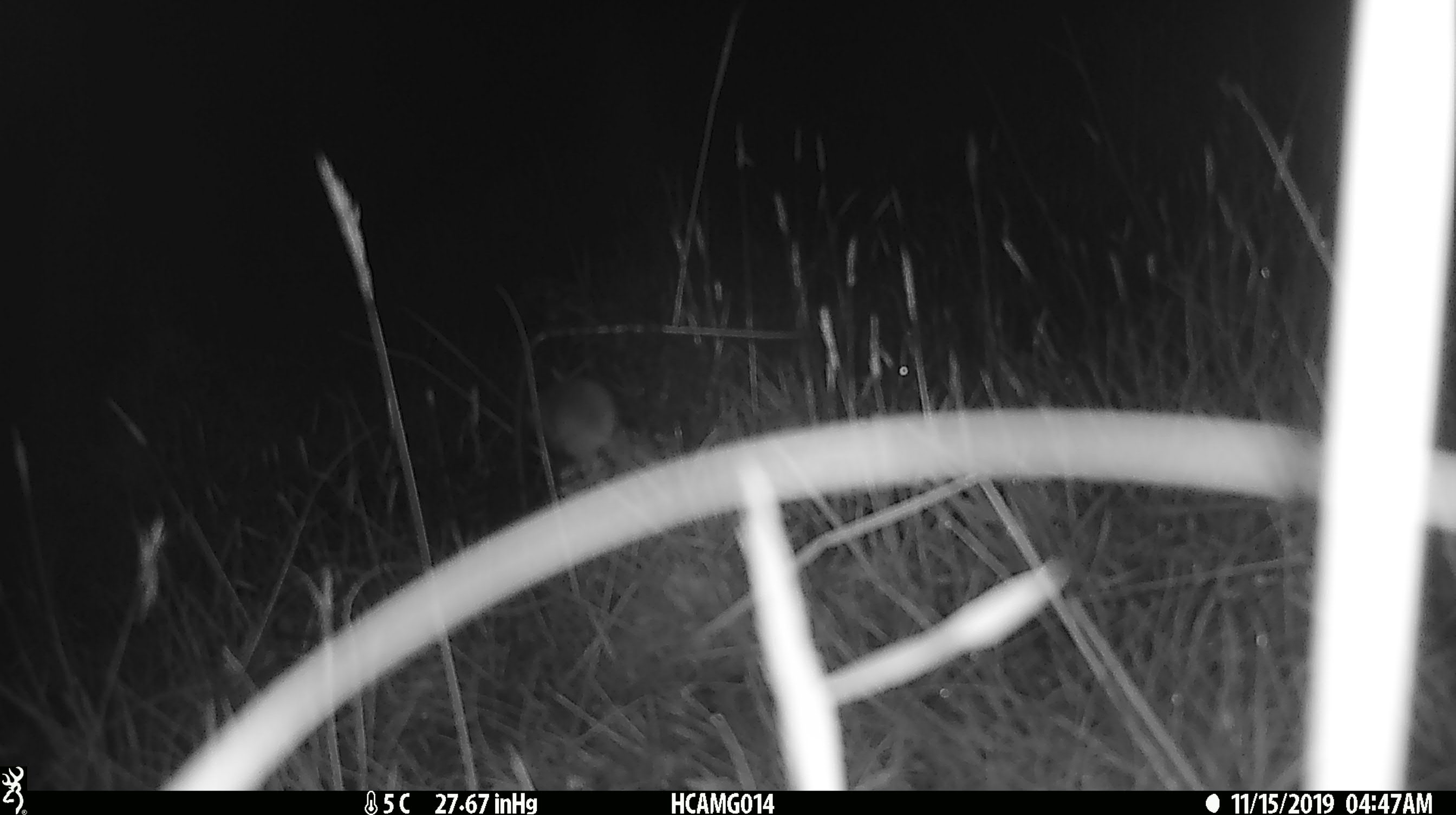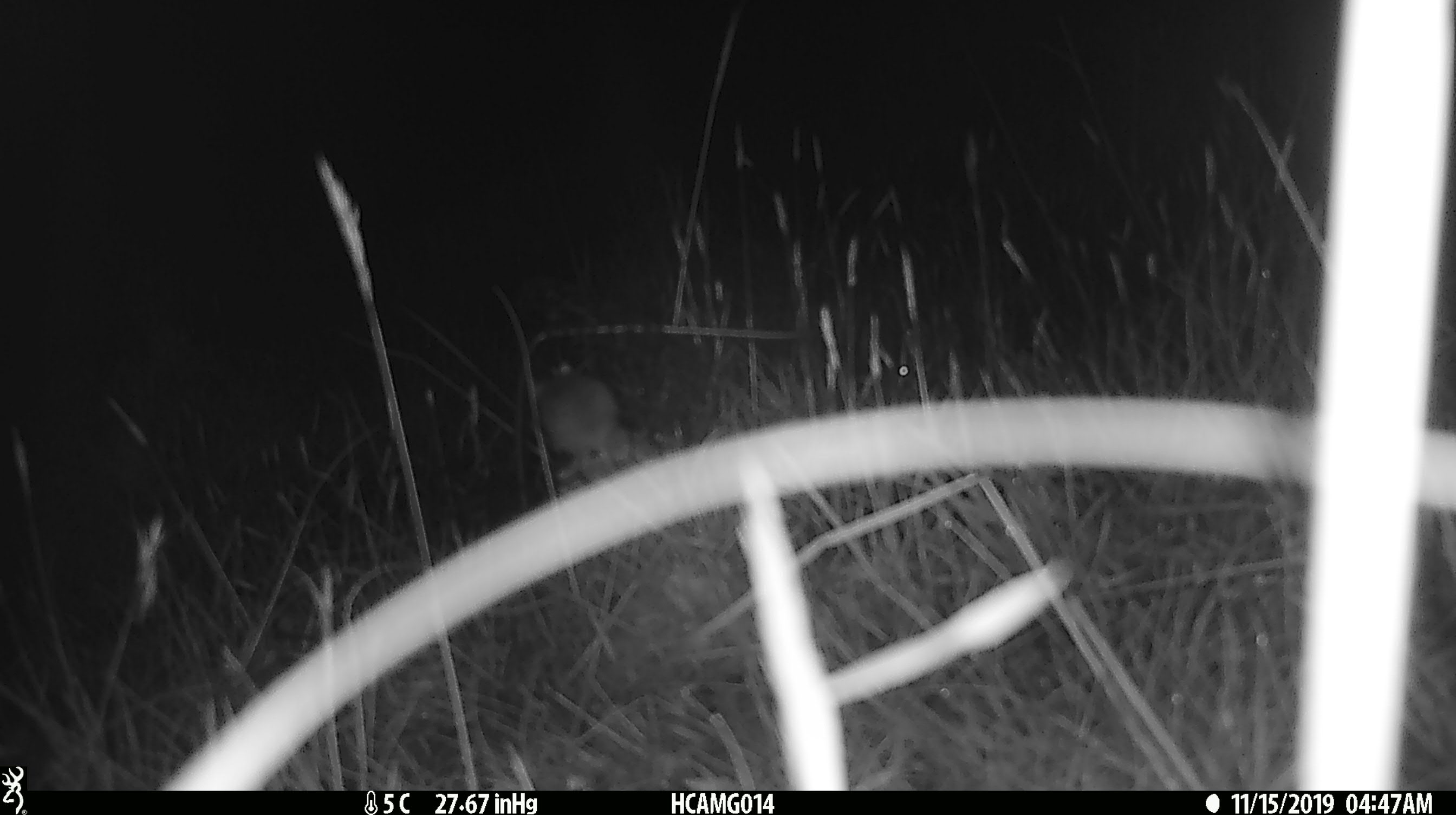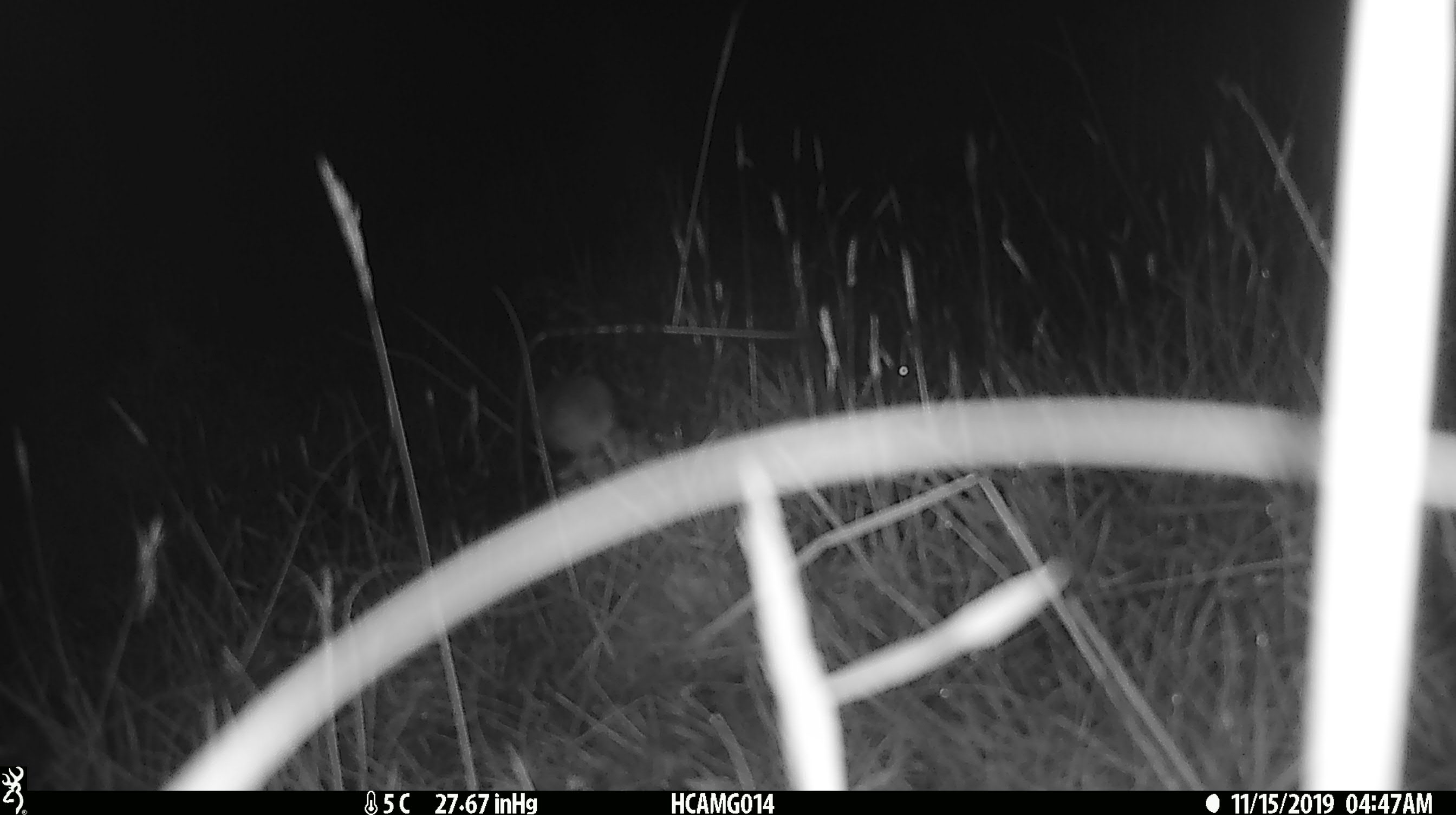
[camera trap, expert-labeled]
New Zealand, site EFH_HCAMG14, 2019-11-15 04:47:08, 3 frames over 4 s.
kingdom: Animalia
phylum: Chordata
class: Mammalia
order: Rodentia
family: Muridae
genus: Mus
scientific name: Mus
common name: mouse